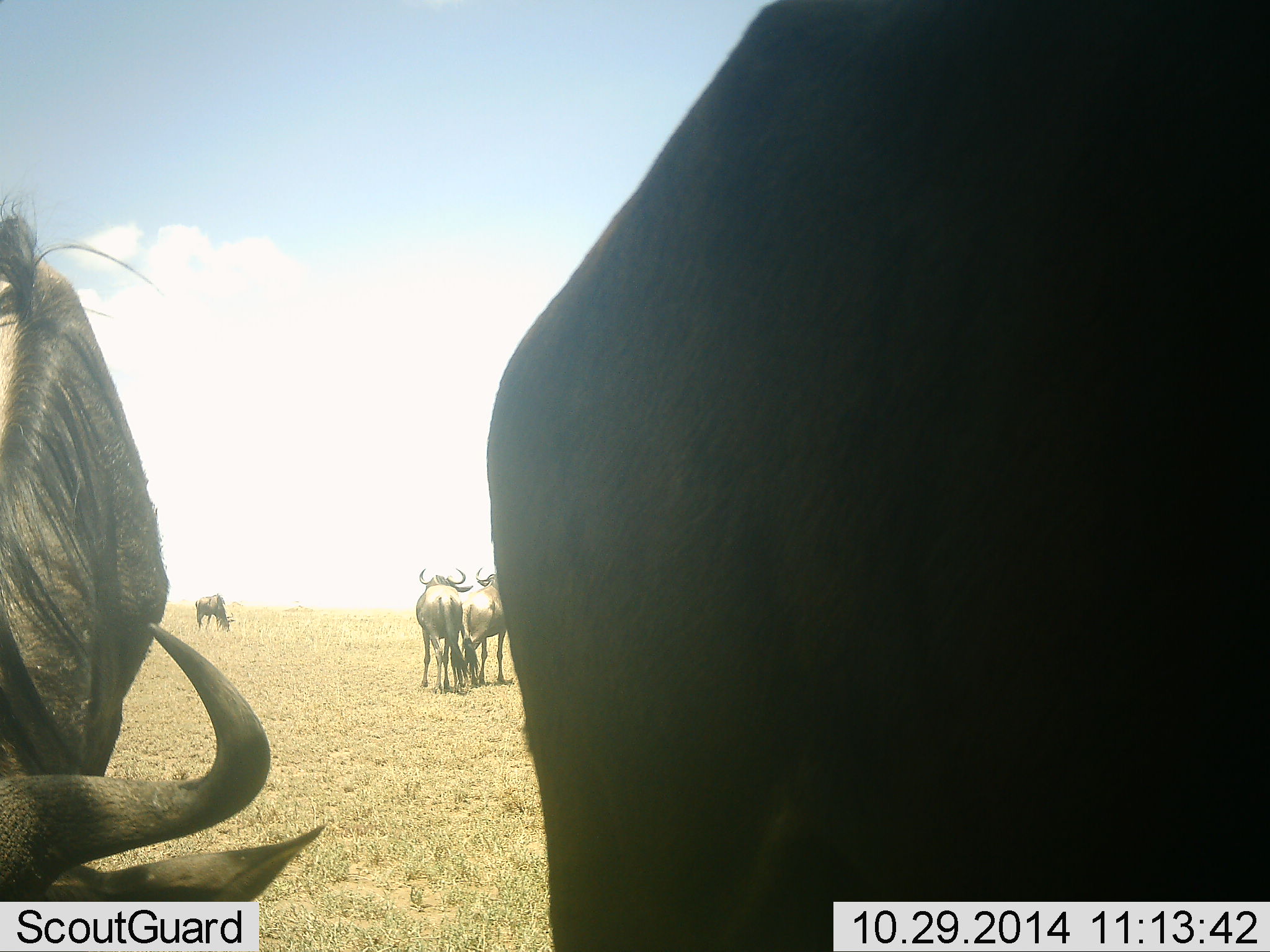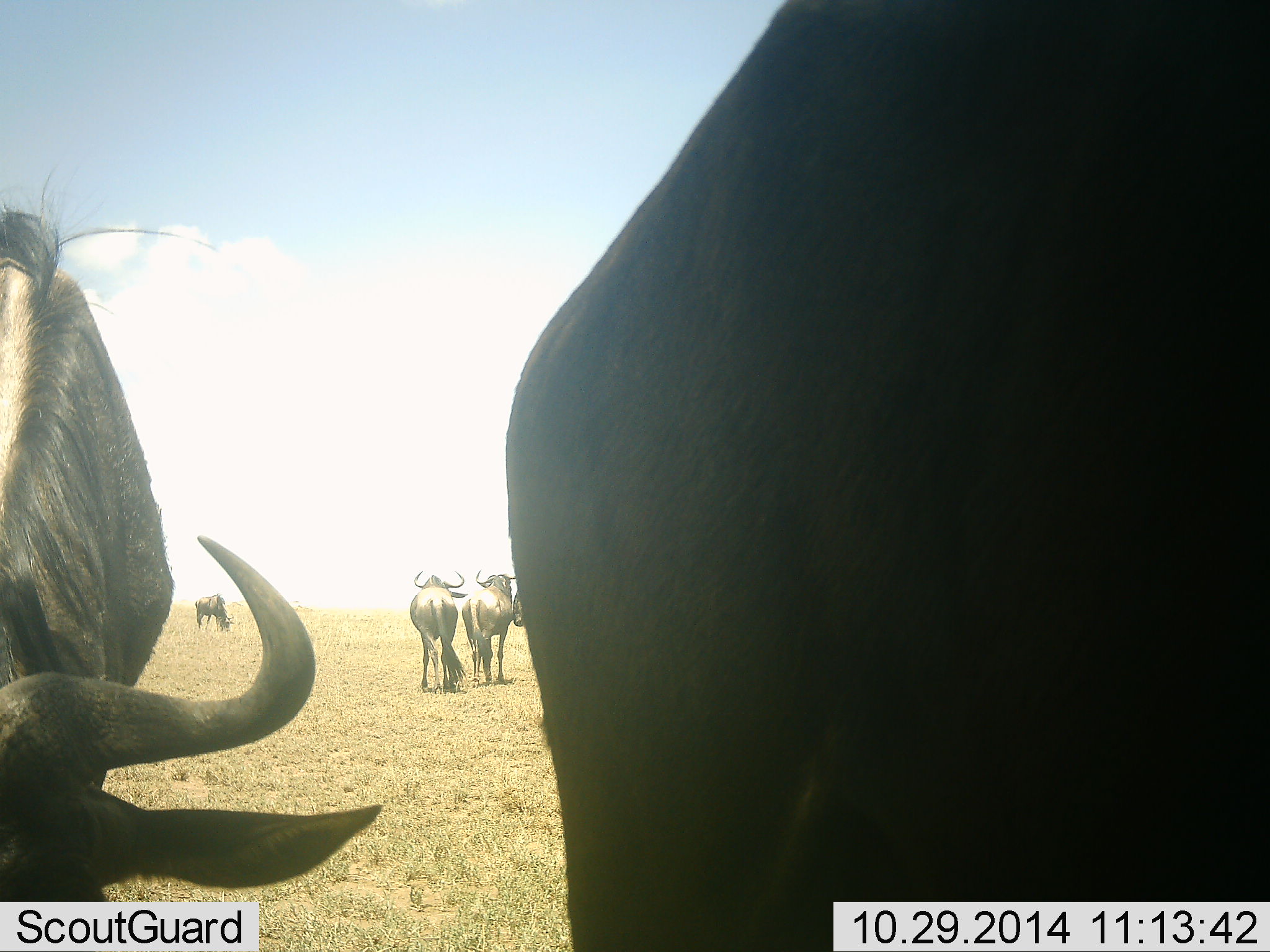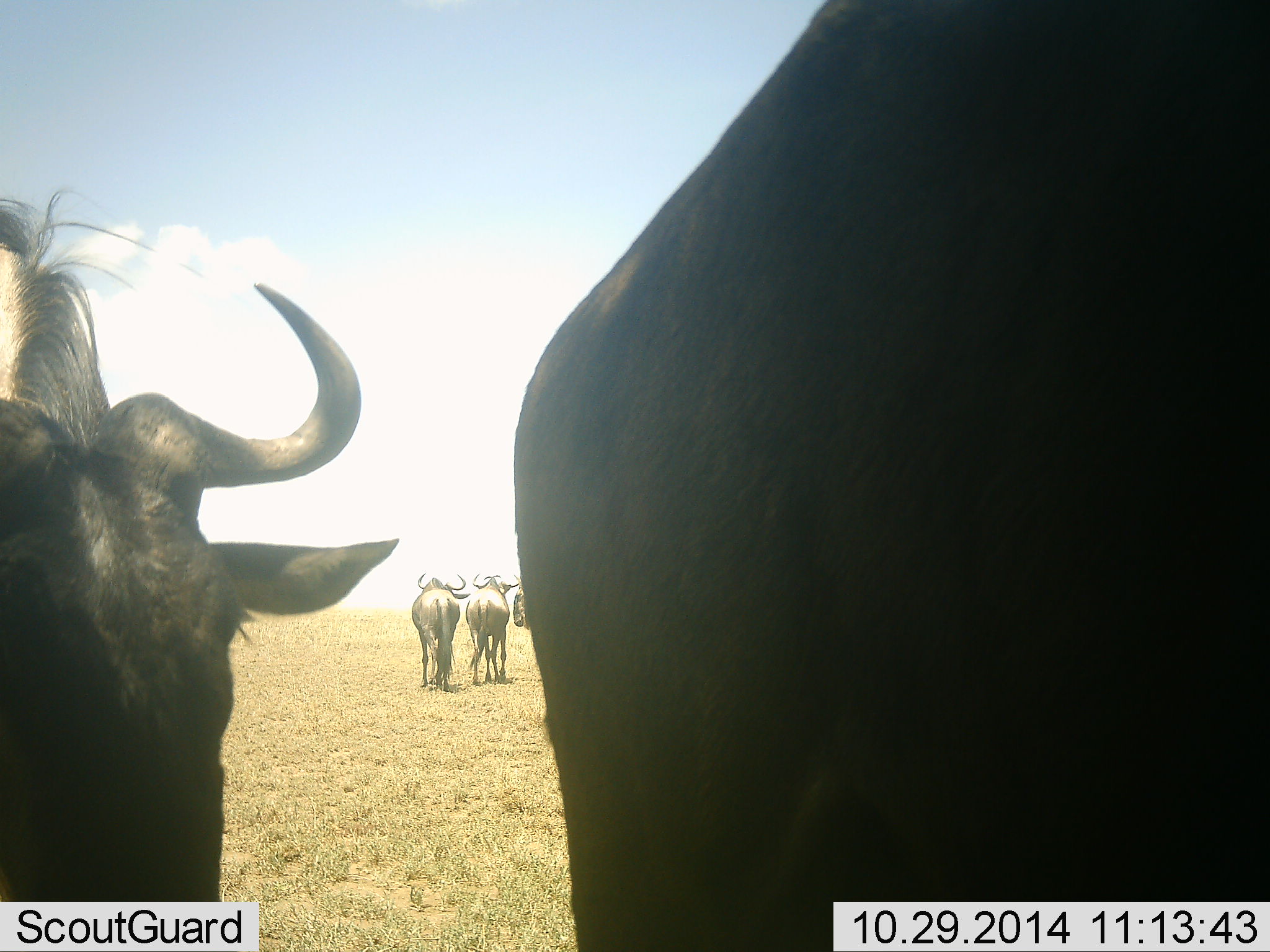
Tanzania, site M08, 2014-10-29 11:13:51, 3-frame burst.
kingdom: Animalia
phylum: Chordata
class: Mammalia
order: Artiodactyla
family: Bovidae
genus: Connochaetes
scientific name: Connochaetes taurinus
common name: blue wildebeest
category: wildebeest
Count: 6.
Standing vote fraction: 89%.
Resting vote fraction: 11%.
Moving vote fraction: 11%.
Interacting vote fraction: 0%.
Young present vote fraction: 0%.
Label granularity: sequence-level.